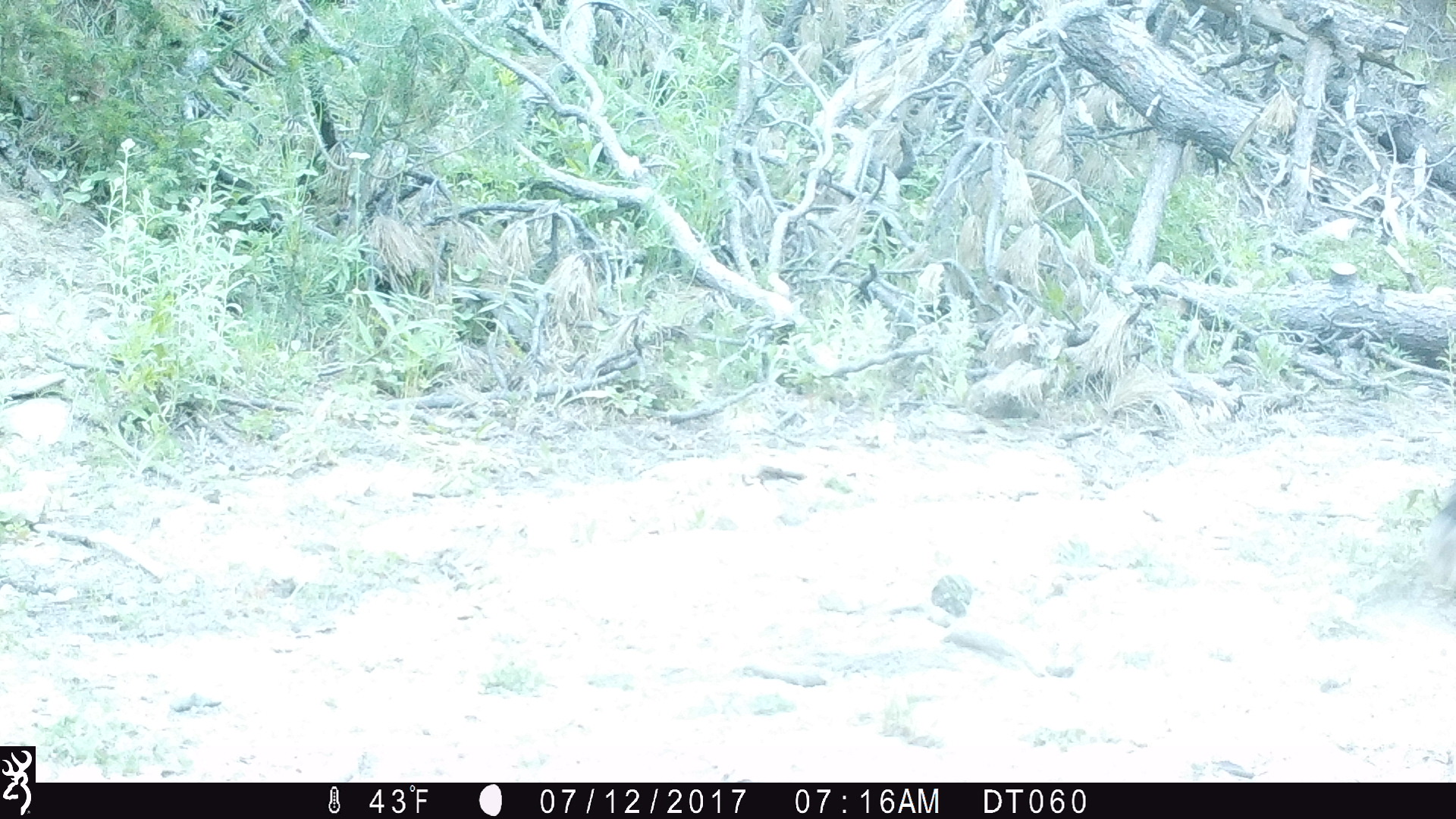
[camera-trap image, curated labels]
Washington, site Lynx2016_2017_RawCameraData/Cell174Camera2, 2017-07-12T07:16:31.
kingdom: Animalia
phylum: Chordata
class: Mammalia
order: Artiodactyla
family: Bovidae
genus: Bos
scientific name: Bos taurus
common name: domestic cattle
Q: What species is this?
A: Domestic cattle (Bos taurus).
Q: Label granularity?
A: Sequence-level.